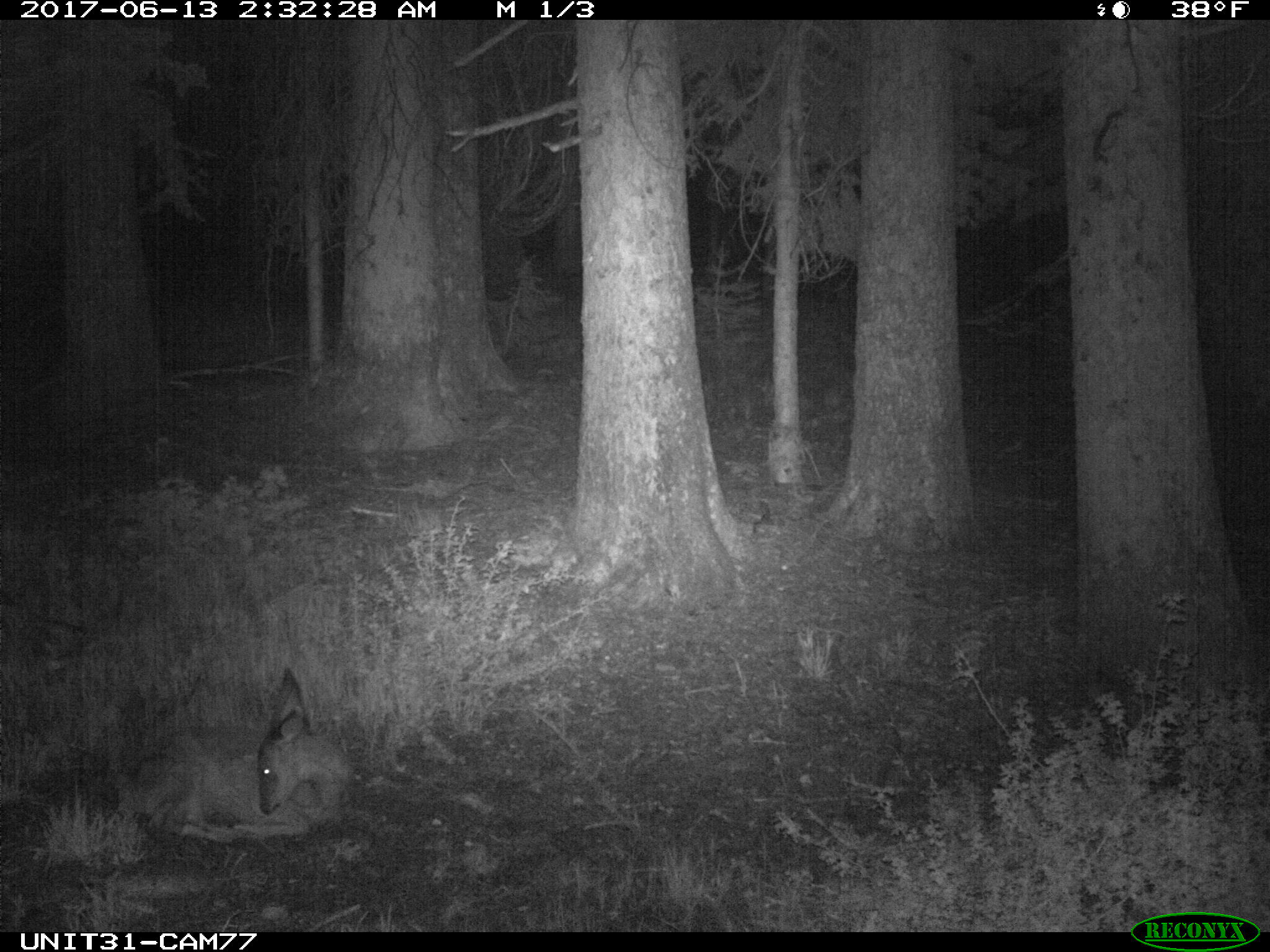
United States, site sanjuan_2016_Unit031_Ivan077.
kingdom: Animalia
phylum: Chordata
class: Mammalia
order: Artiodactyla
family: Cervidae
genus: Odocoileus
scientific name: Odocoileus hemionus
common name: mule deer